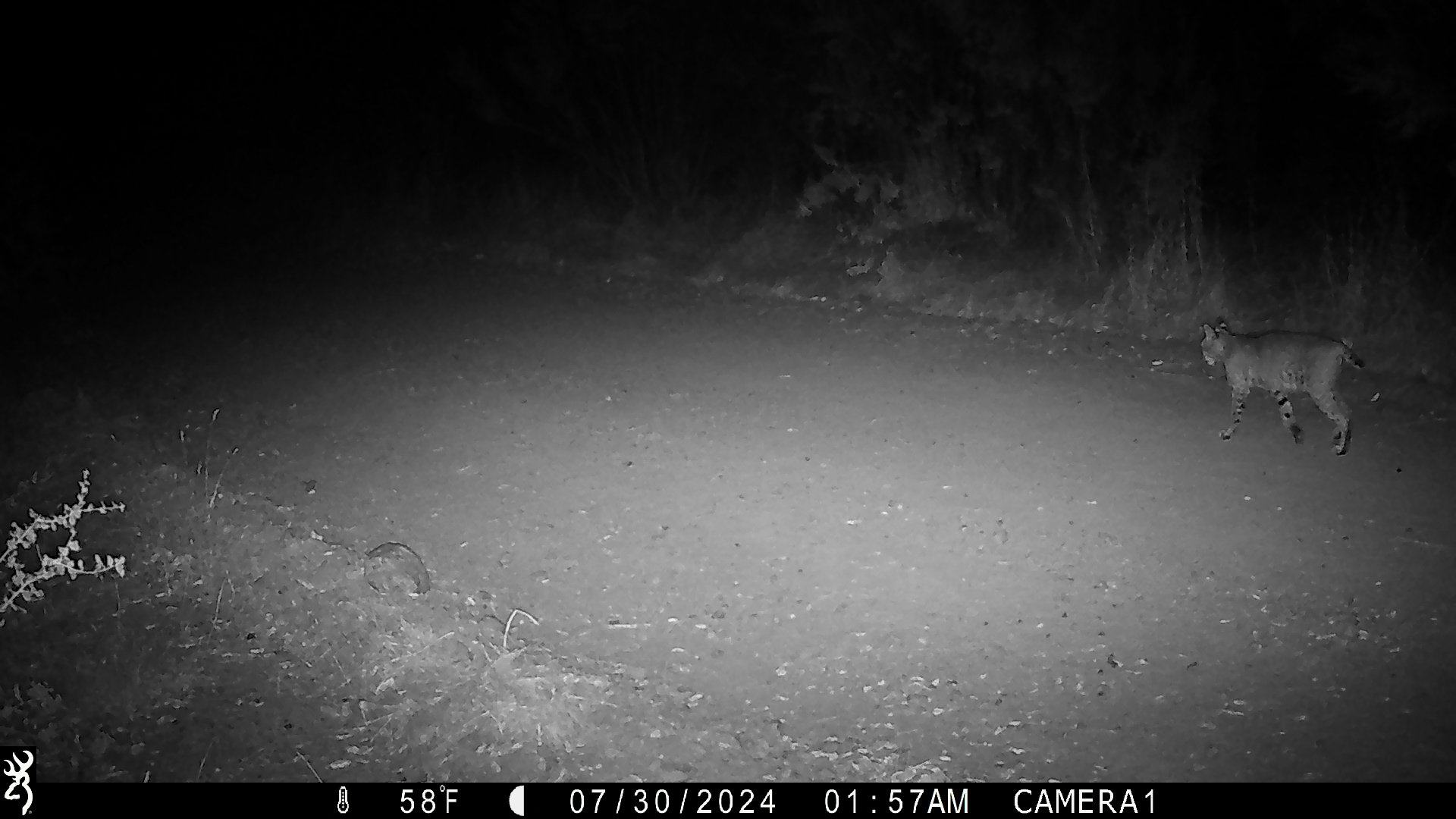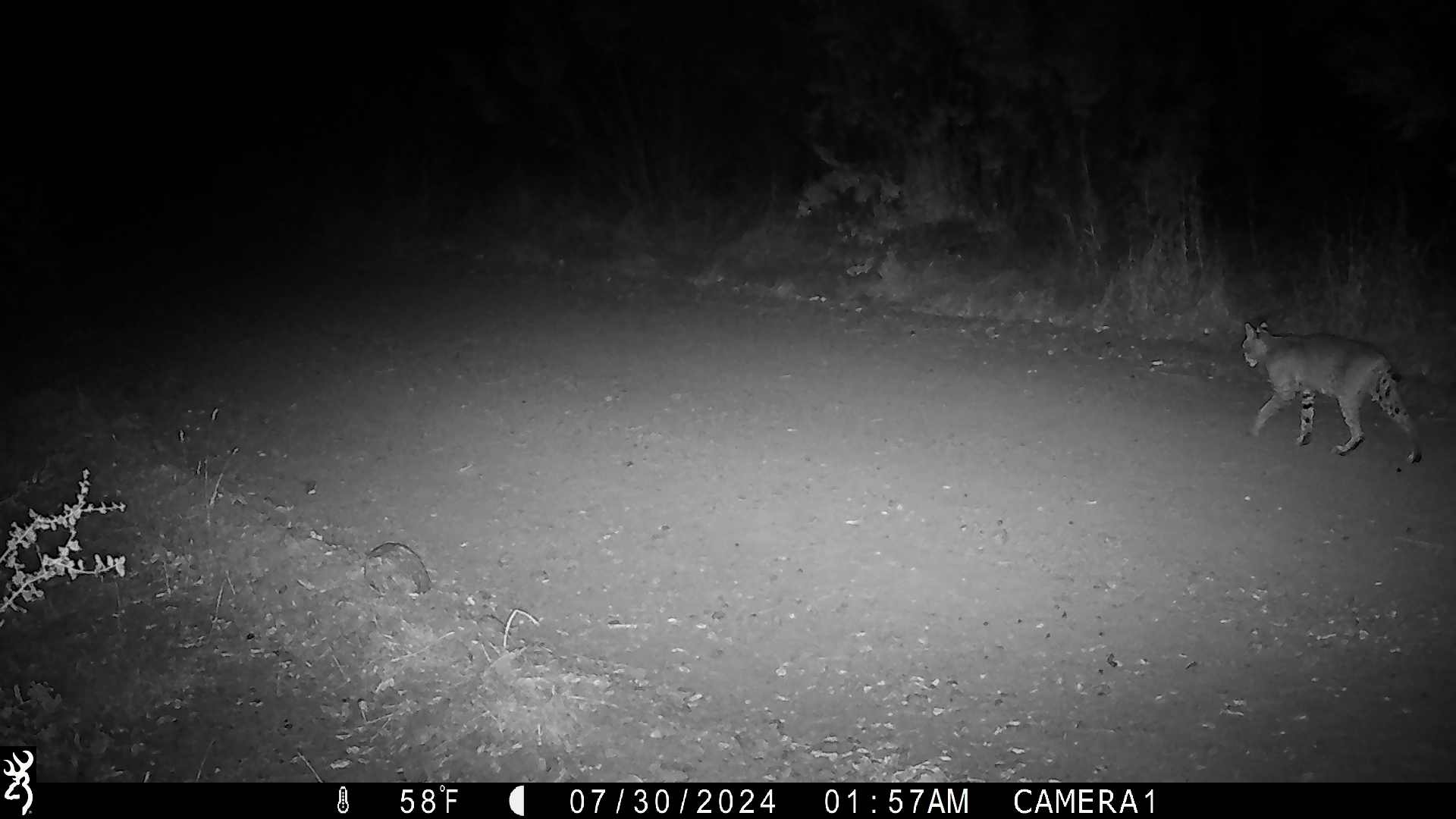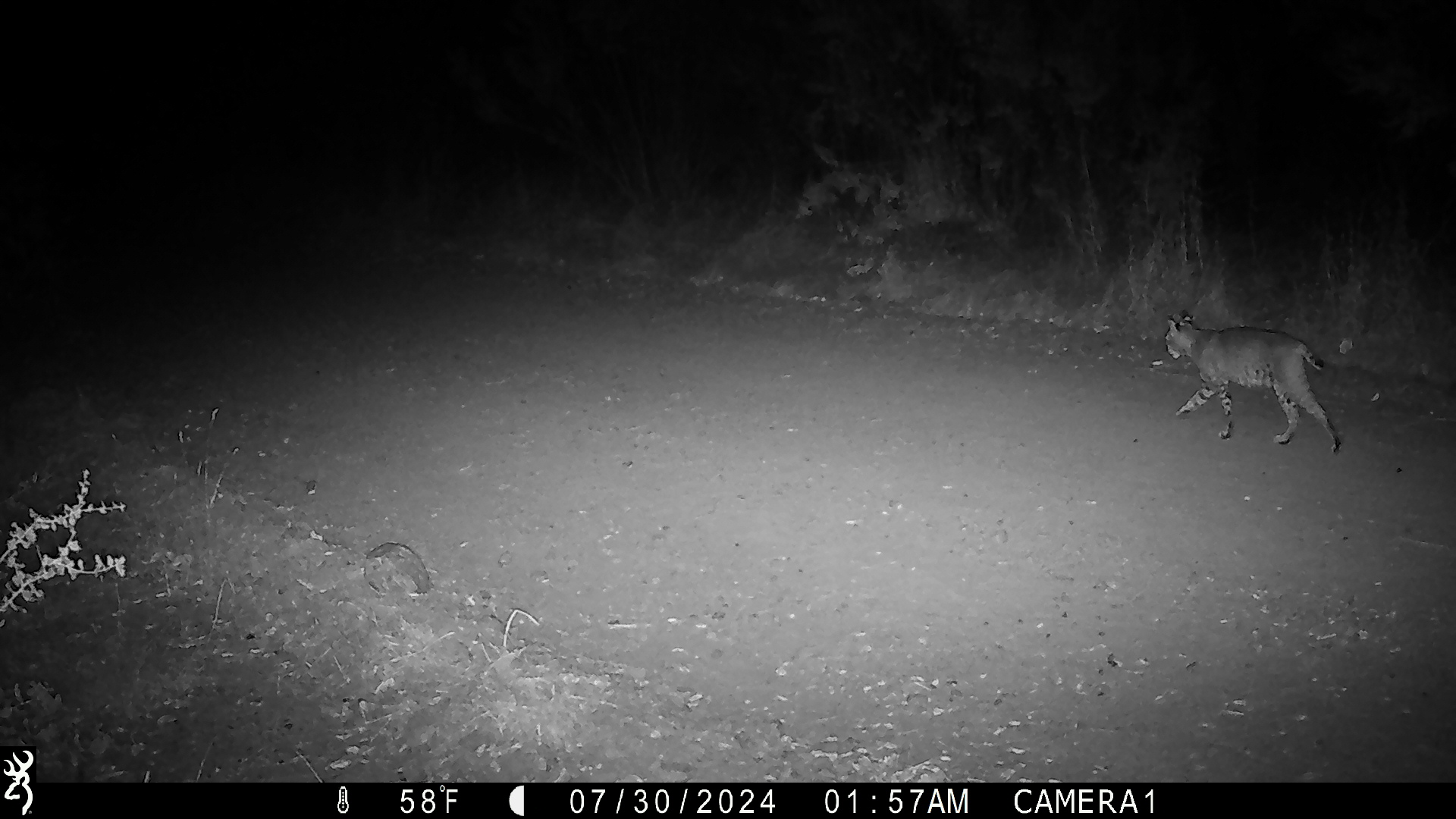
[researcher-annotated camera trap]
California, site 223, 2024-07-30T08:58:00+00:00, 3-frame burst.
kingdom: Animalia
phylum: Chordata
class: Mammalia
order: Carnivora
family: Felidae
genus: Lynx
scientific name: Lynx rufus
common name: bobcat